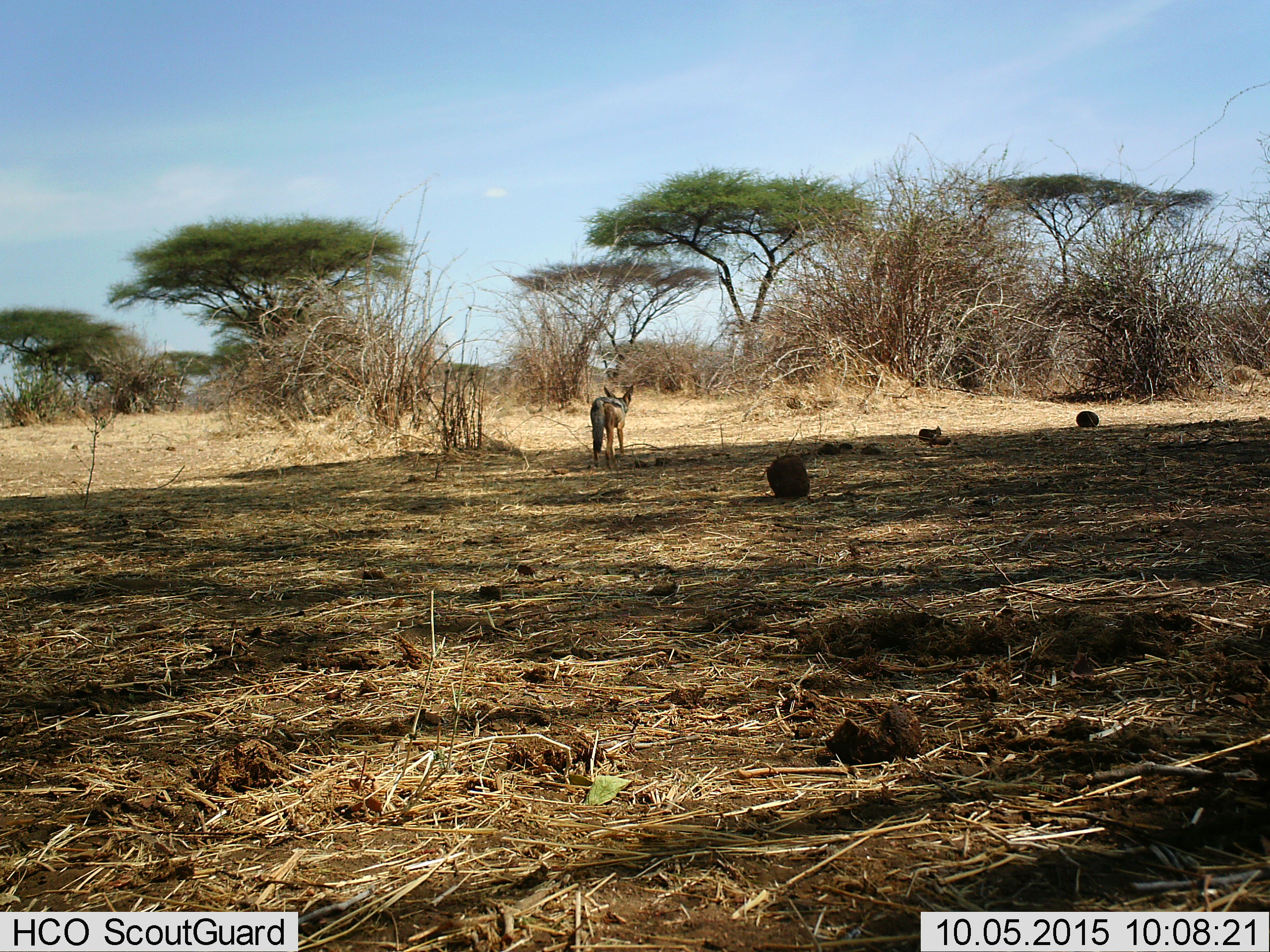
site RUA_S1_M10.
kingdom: Animalia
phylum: Chordata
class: Mammalia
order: Carnivora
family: Canidae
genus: Lupulella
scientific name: Lupulella mesomelas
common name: black-backed jackal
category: jackalblackbacked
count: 1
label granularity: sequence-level